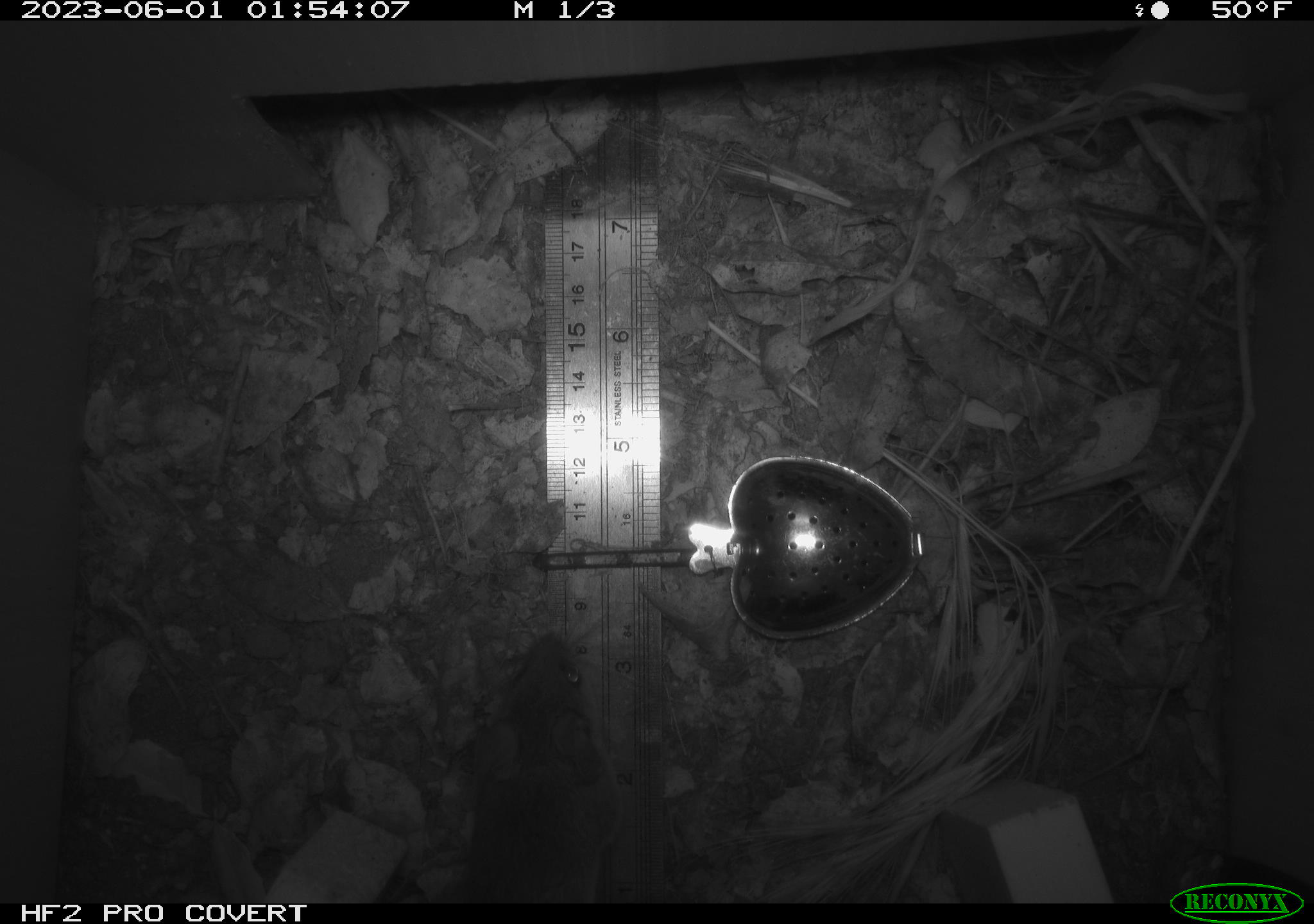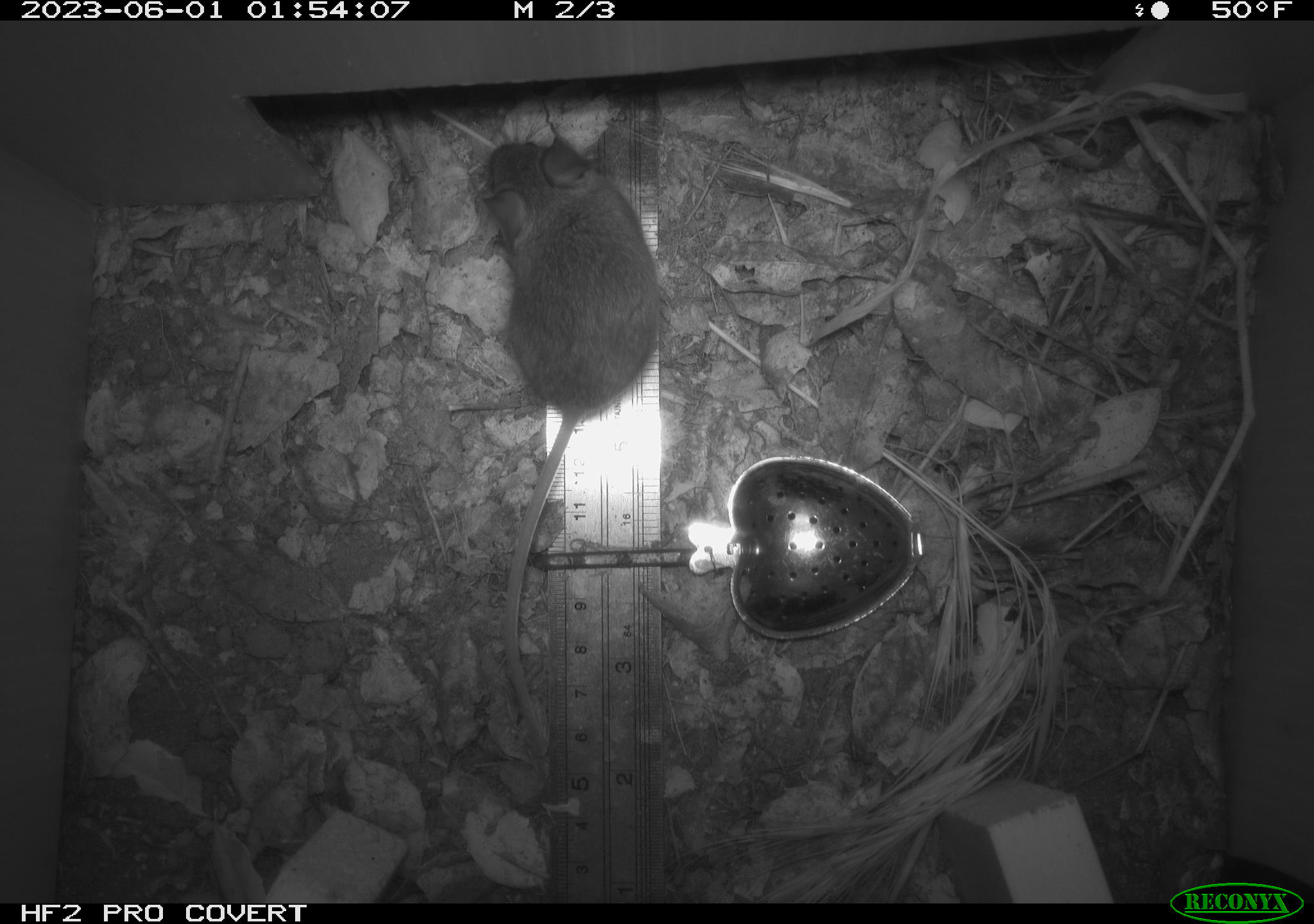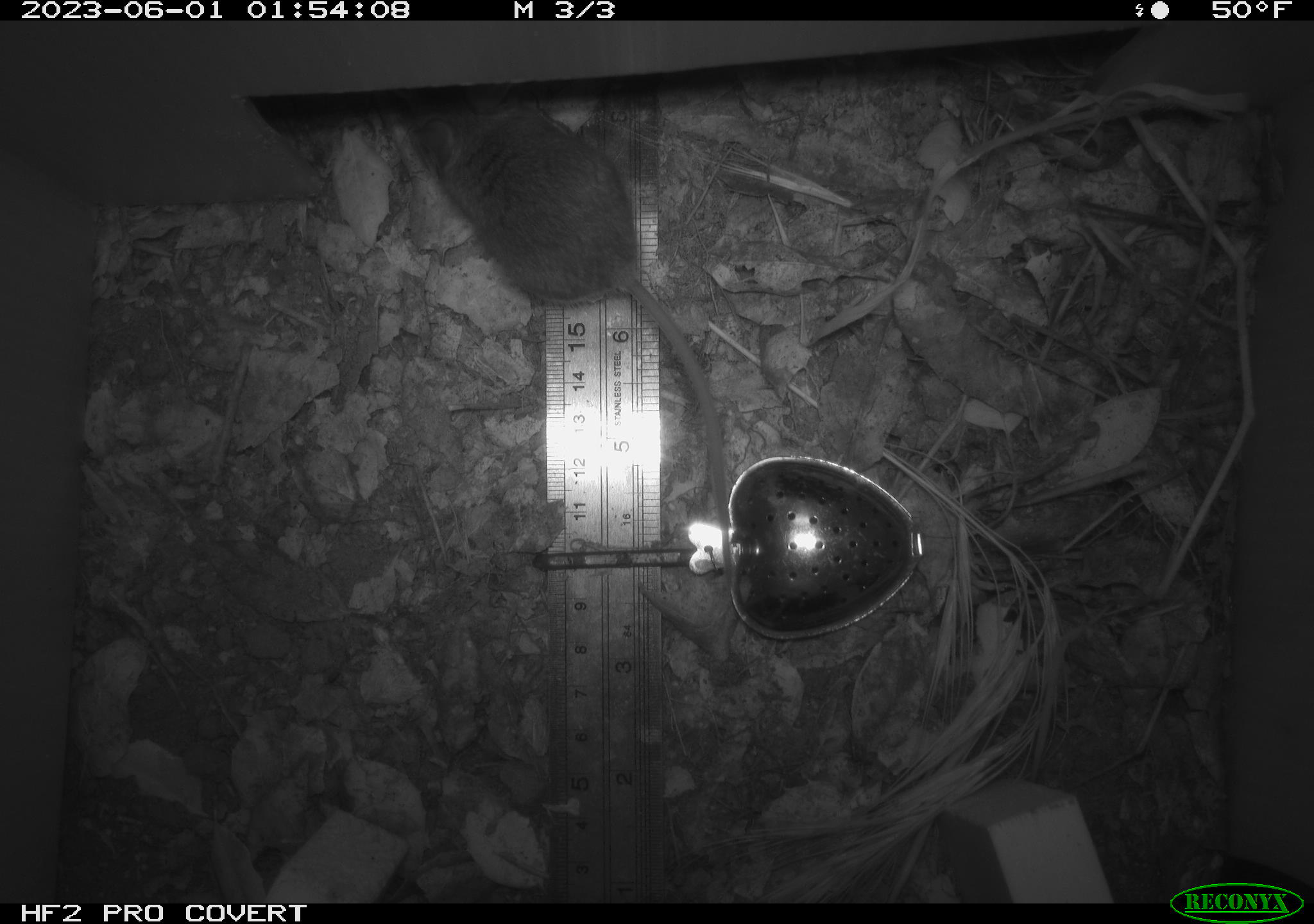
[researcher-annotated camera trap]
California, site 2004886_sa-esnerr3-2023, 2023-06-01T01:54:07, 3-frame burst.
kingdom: Animalia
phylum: Chordata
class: Mammalia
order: Rodentia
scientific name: Rodentia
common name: mouse species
Mouse species (Rodentia).